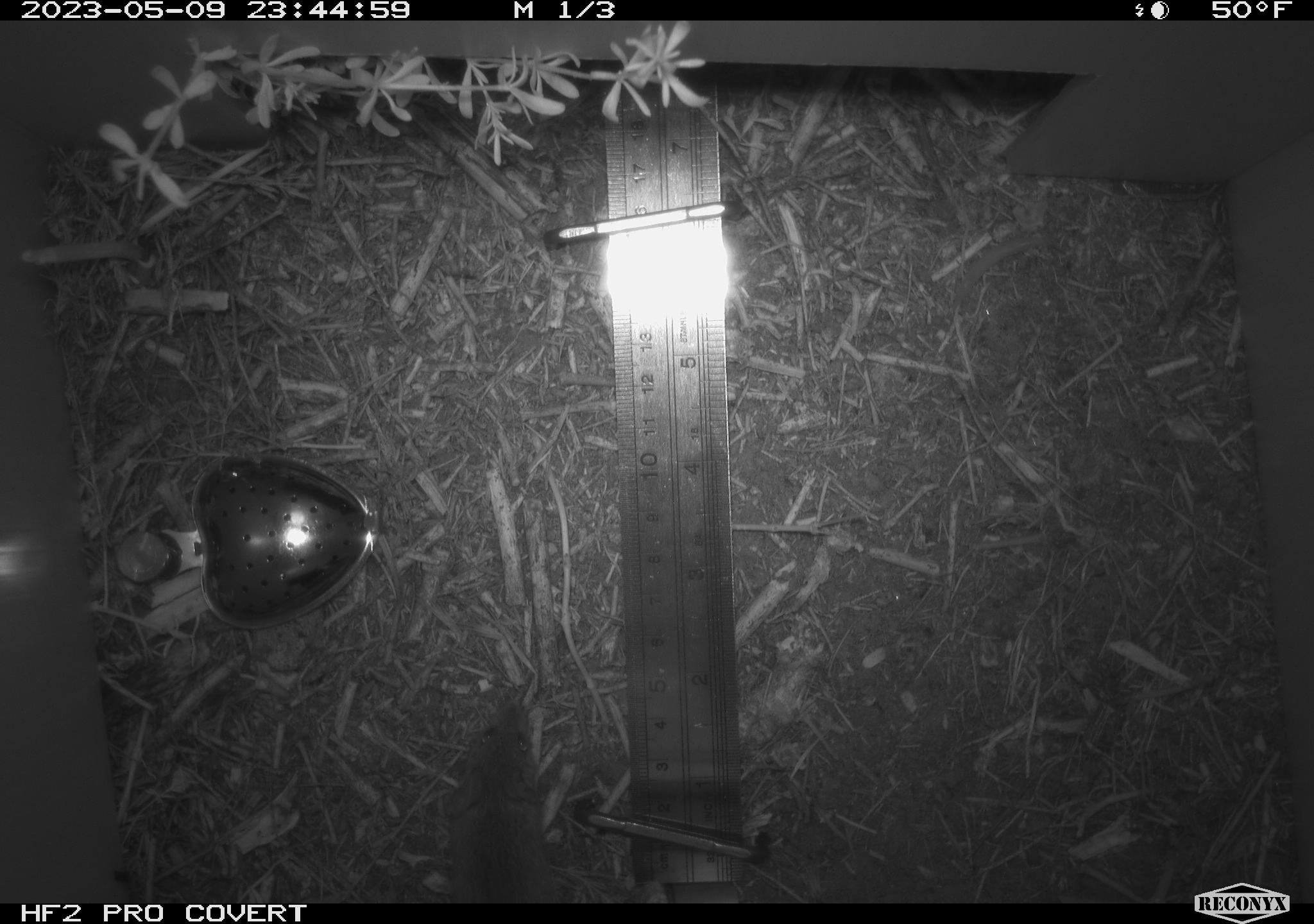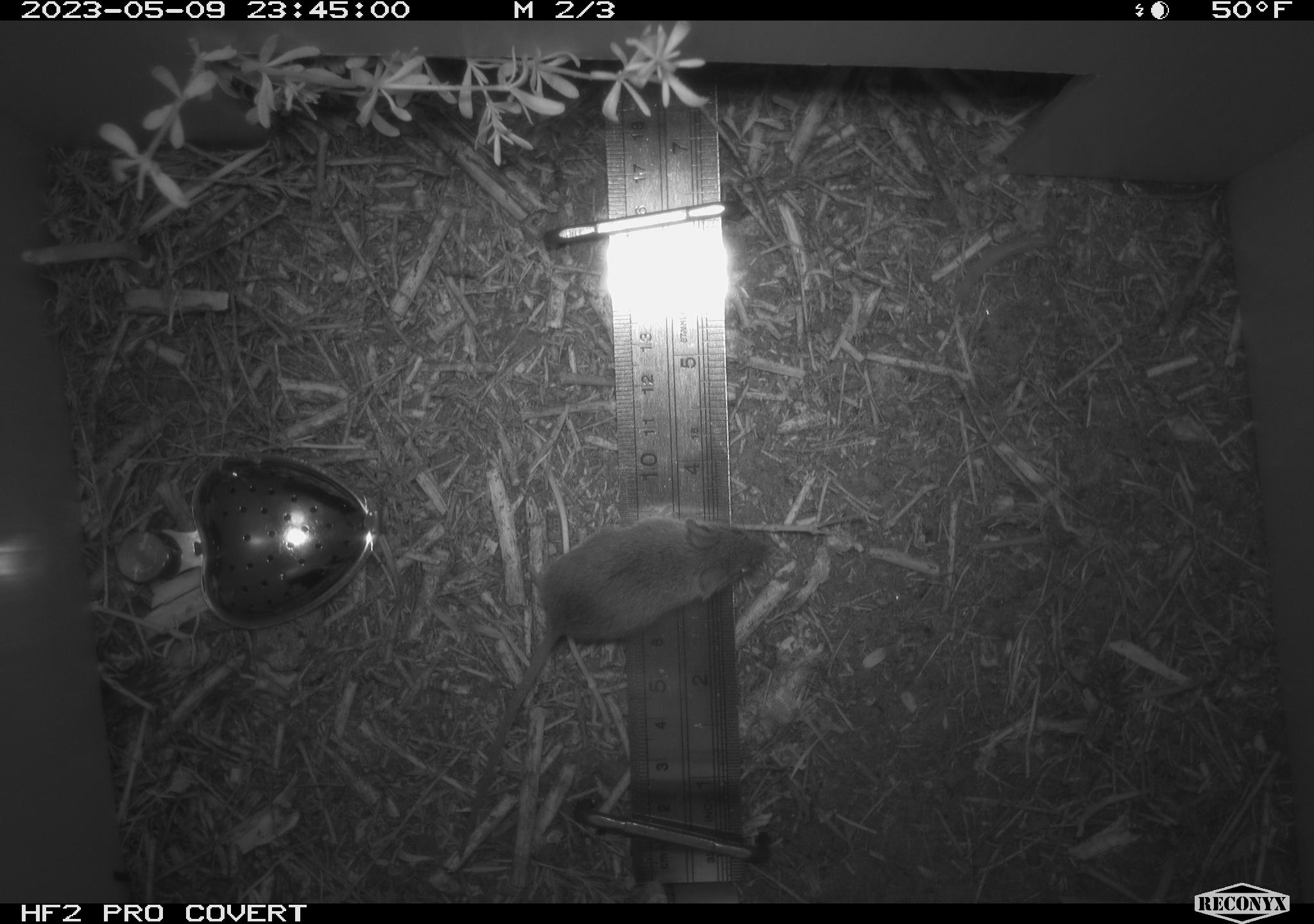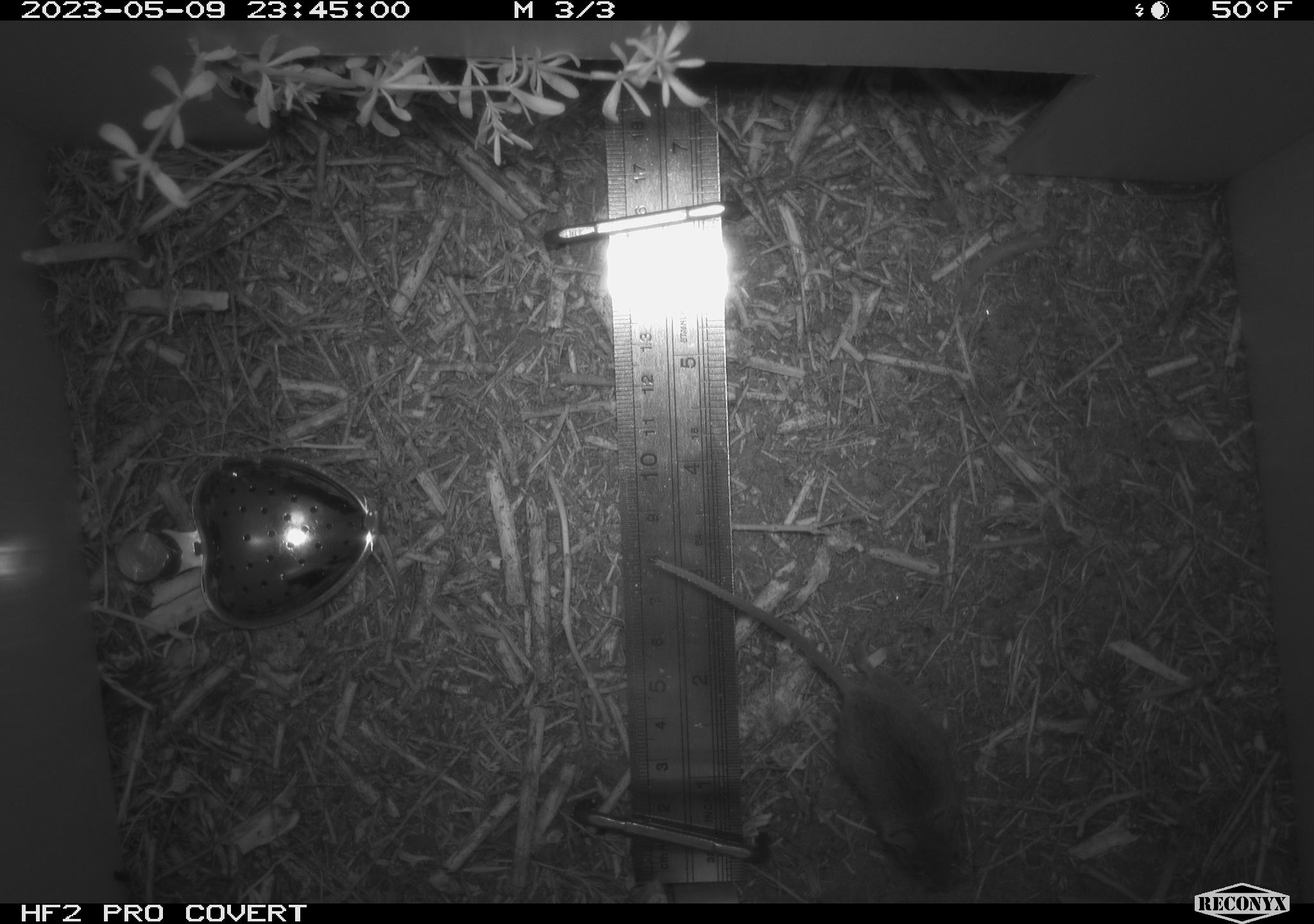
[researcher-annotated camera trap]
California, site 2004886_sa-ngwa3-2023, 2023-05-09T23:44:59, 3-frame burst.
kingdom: Animalia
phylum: Chordata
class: Mammalia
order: Rodentia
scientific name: Rodentia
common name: mouse species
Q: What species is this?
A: Mouse species (Rodentia).